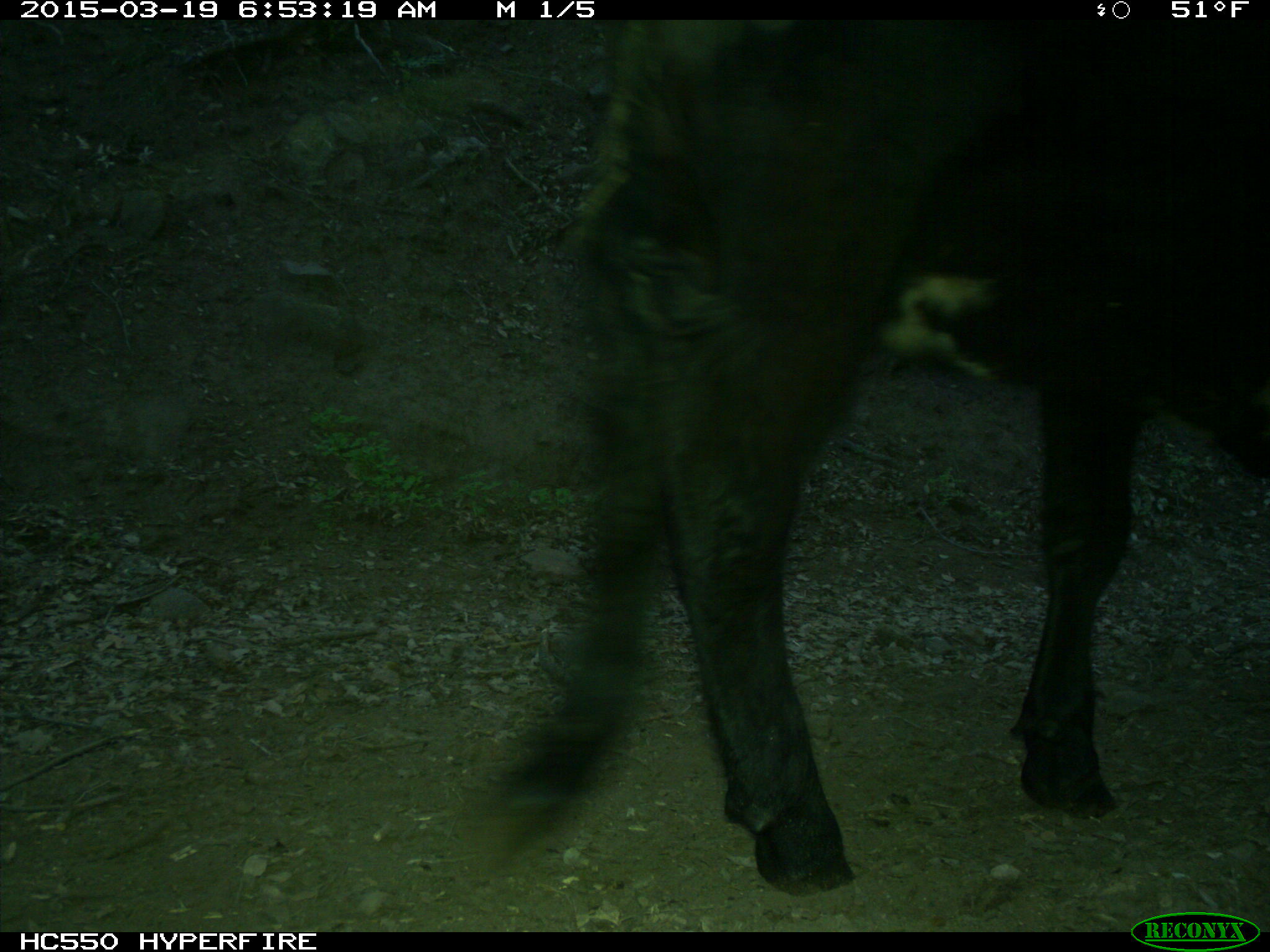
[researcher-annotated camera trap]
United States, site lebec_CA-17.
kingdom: Animalia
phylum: Chordata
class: Mammalia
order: Artiodactyla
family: Bovidae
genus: Bos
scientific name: Bos taurus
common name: domestic cow